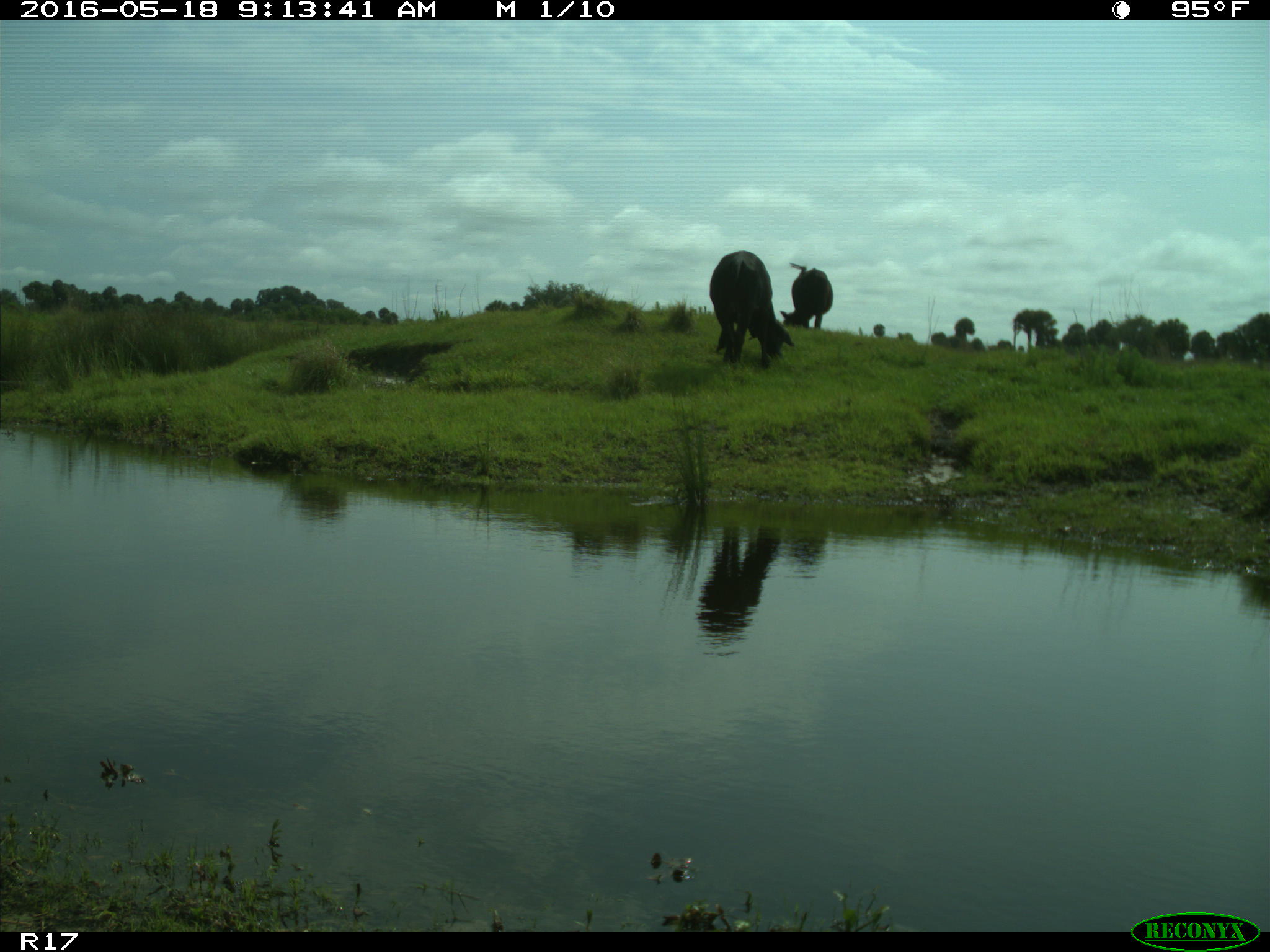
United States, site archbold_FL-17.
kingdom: Animalia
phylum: Chordata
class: Mammalia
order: Artiodactyla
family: Bovidae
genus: Bos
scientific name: Bos taurus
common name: domestic cow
Bos taurus (domestic cow).